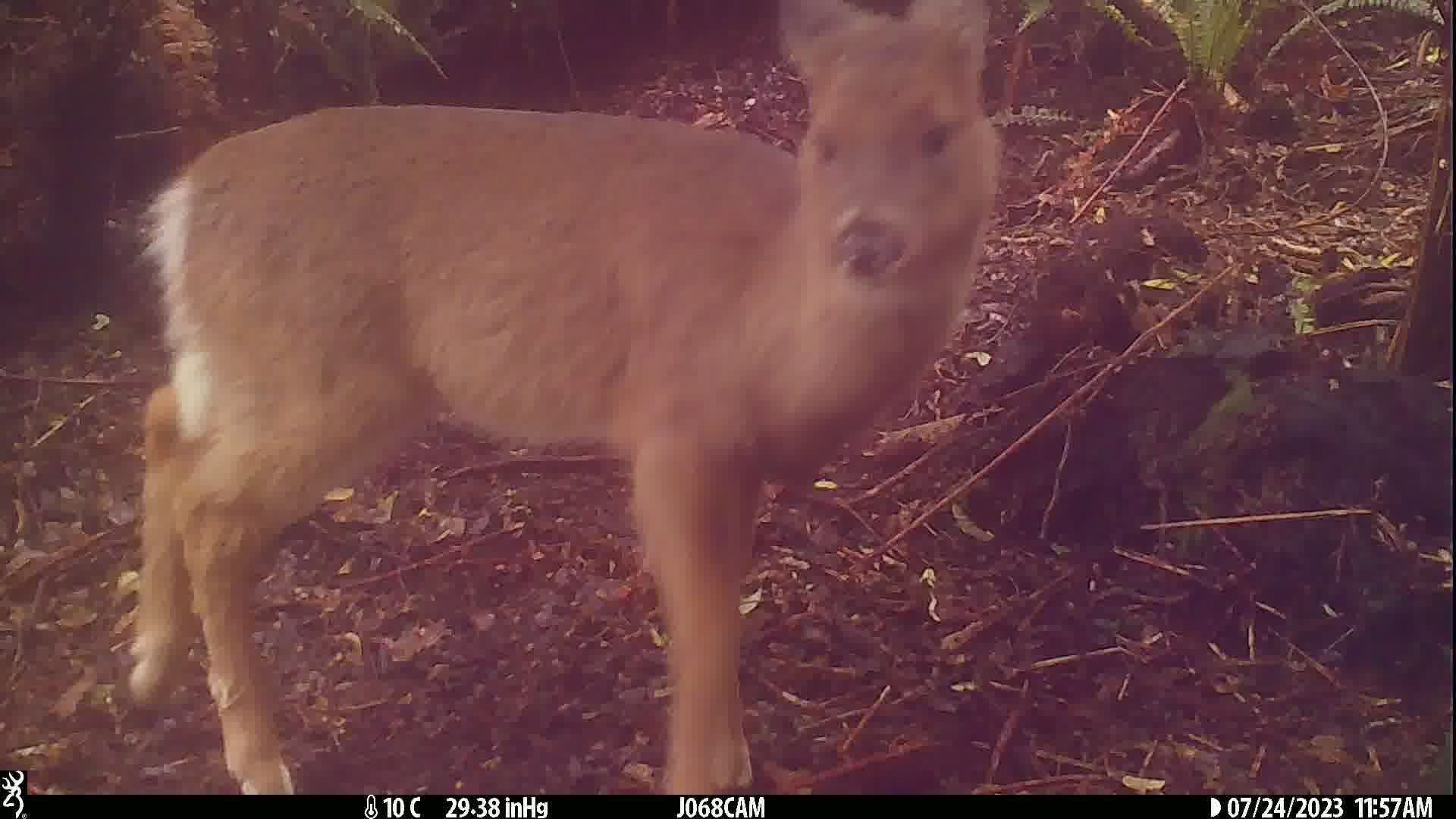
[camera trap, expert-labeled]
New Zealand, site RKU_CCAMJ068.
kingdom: Animalia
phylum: Chordata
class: Mammalia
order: Artiodactyla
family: Cervidae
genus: Odocoileus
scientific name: Odocoileus virginianus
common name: white-tailed deer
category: white tailed deer